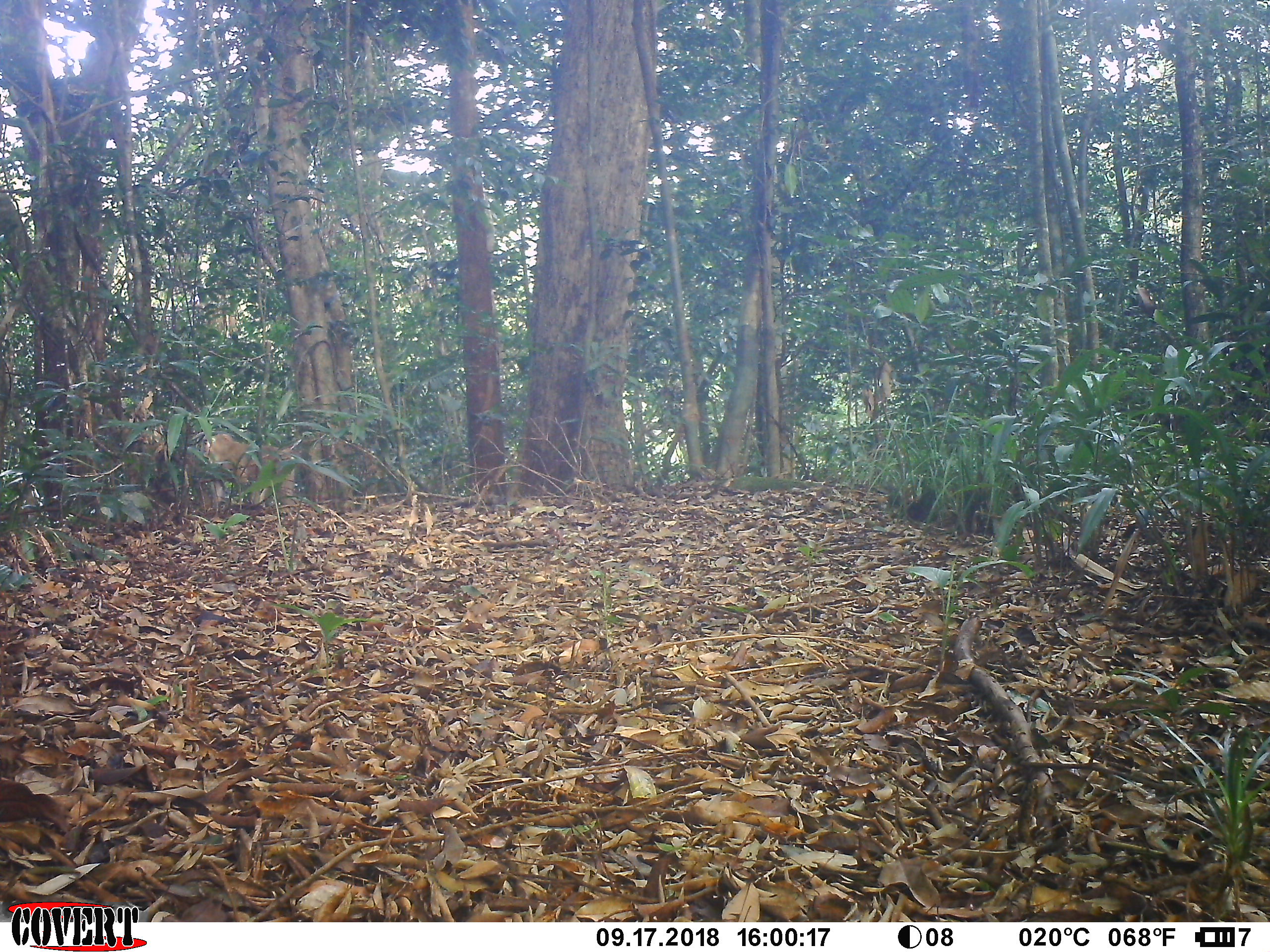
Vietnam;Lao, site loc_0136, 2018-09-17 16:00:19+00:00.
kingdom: Animalia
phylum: Chordata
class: Mammalia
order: Primates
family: Cercopithecidae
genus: Macaca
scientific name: Macaca nemestrina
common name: pig-tailed macaque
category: pig tailed macaque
Pig tailed macaque (pig-tailed macaque) (Macaca nemestrina). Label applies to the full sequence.